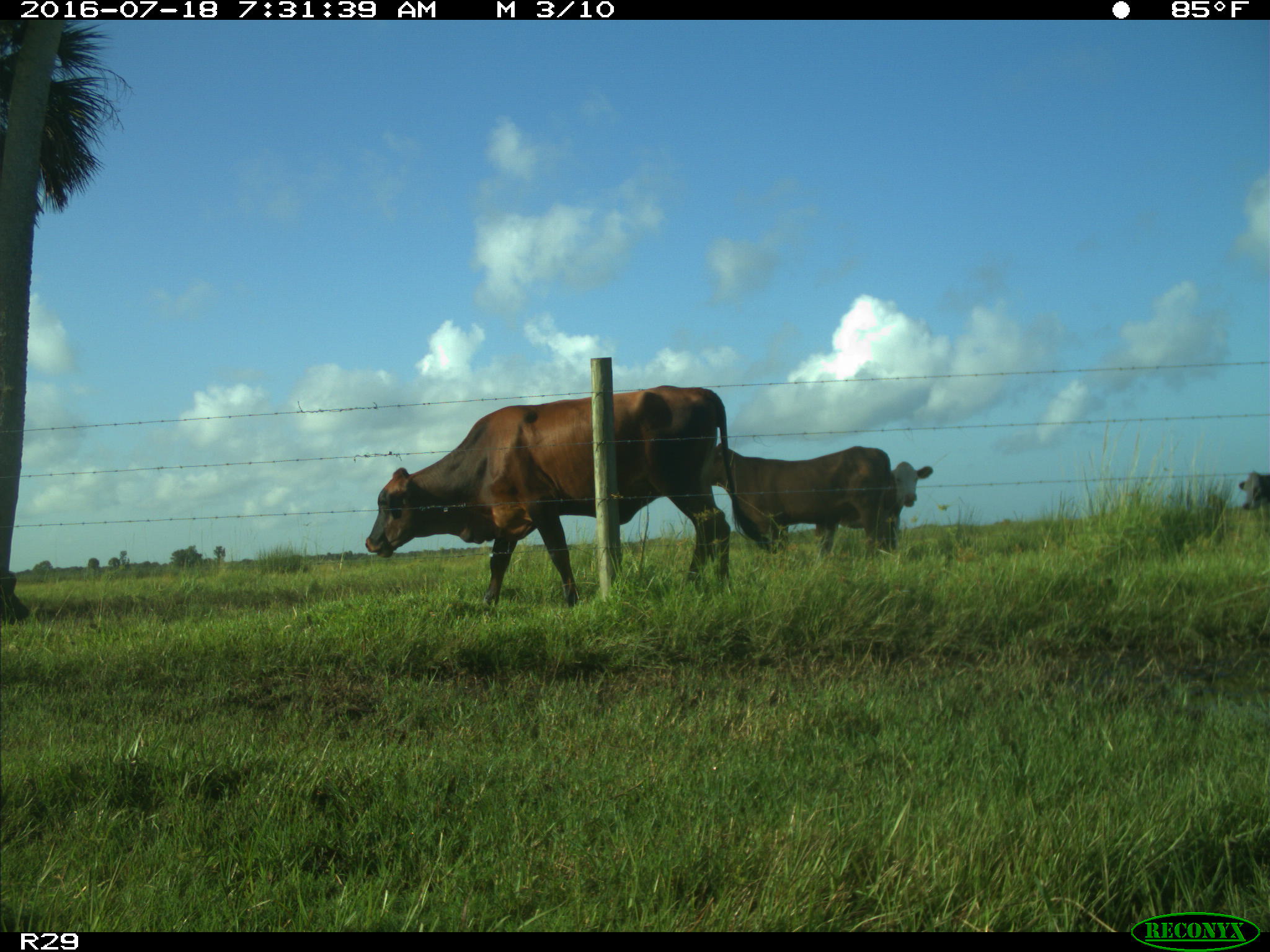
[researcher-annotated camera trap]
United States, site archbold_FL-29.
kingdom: Animalia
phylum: Chordata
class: Mammalia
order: Artiodactyla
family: Bovidae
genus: Bos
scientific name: Bos taurus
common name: domestic cow